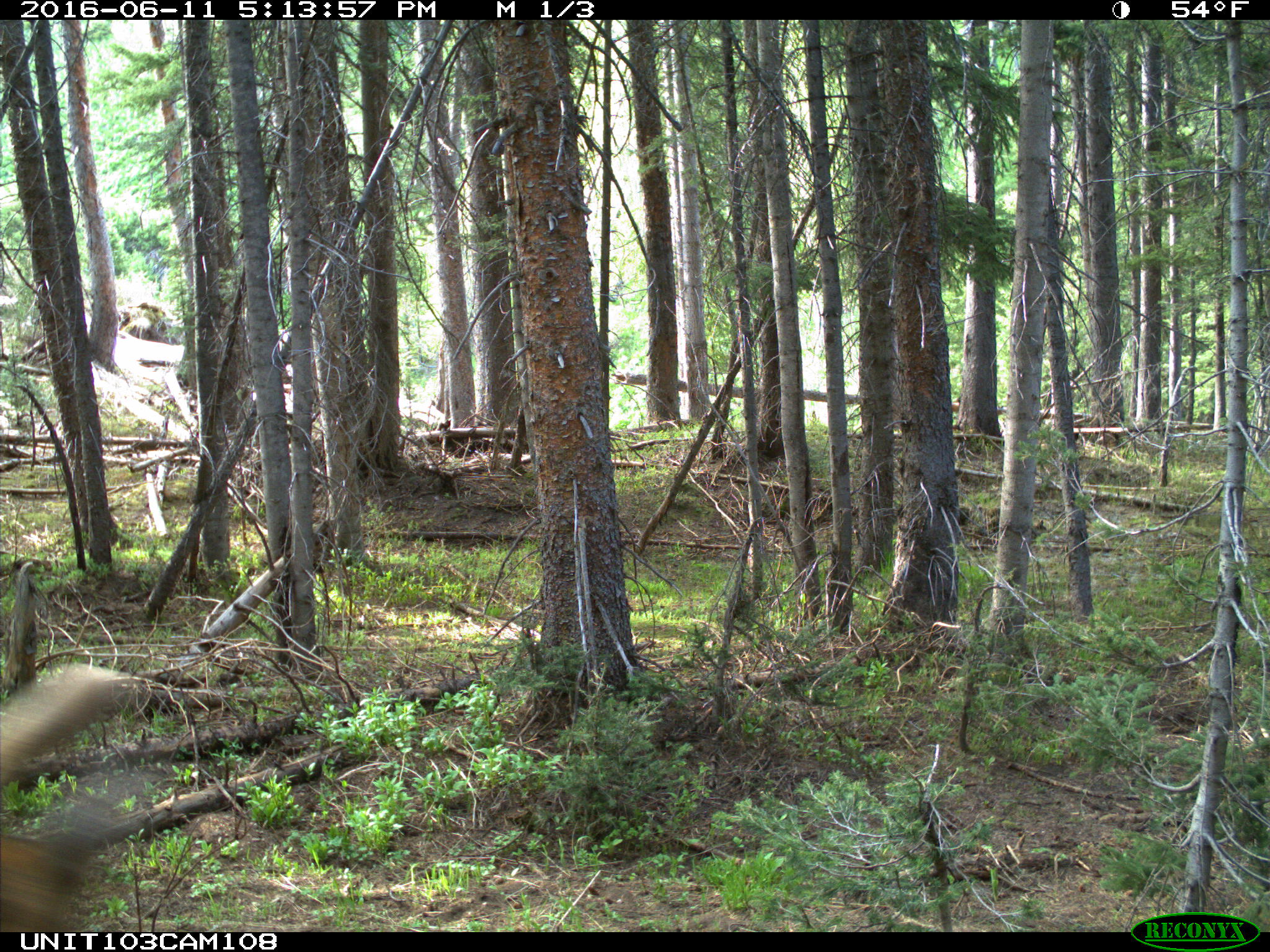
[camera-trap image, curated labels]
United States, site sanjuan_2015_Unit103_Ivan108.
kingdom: Animalia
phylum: Chordata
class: Mammalia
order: Artiodactyla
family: Cervidae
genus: Cervus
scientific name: Cervus elaphus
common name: red deer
Cervus elaphus (red deer).